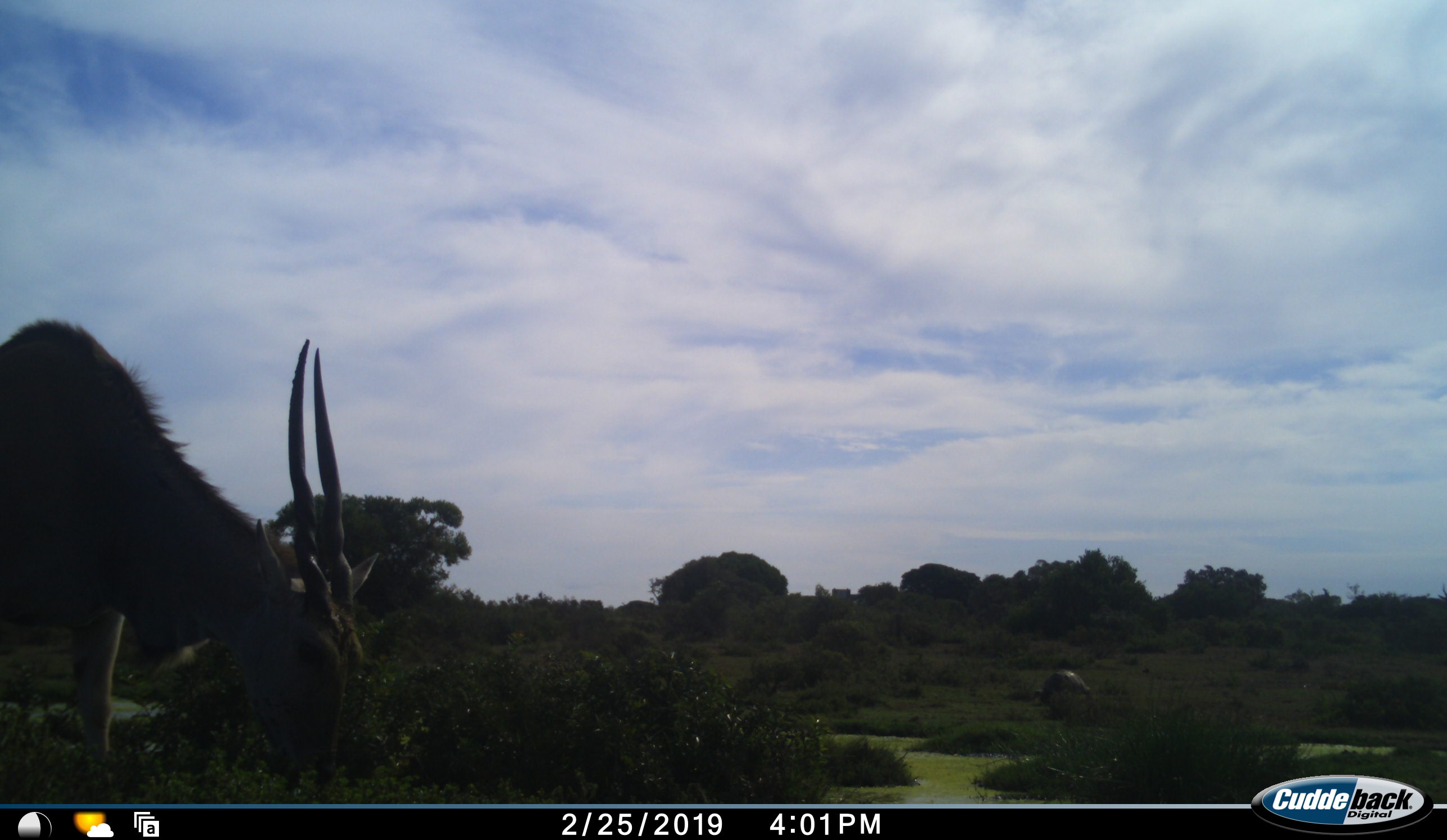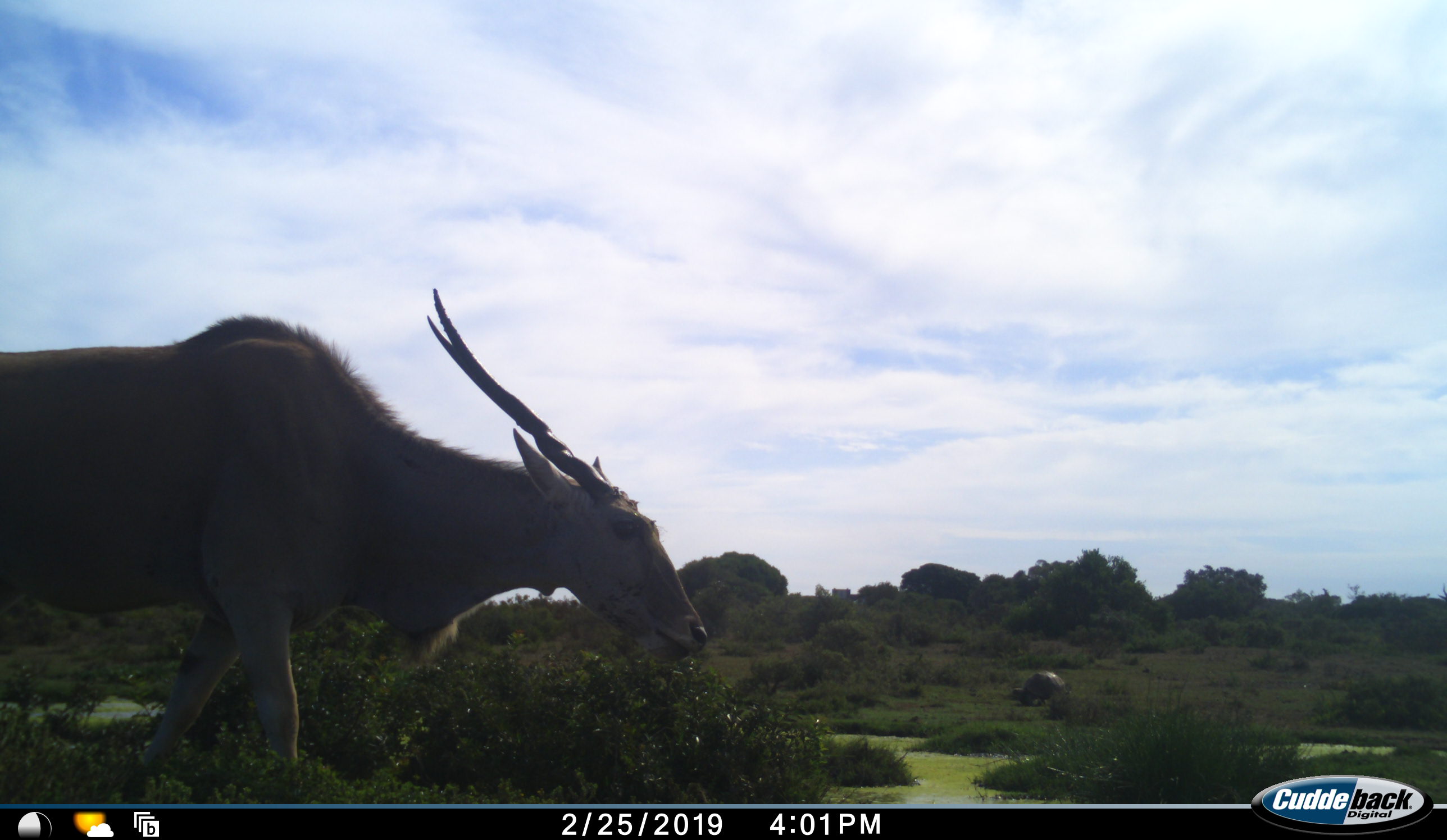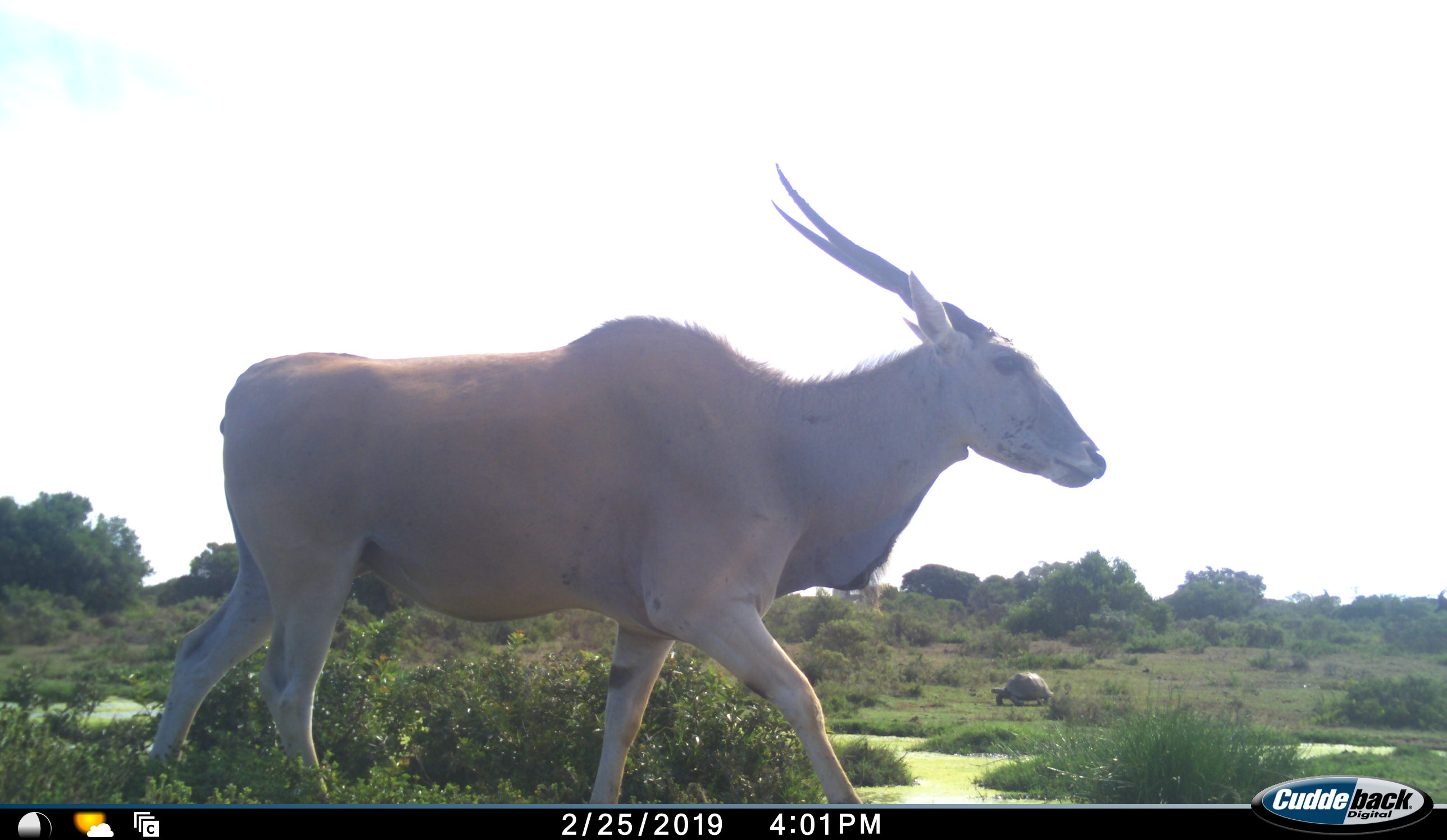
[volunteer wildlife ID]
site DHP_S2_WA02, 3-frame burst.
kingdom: Animalia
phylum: Chordata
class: Mammalia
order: Artiodactyla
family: Bovidae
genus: Tragelaphus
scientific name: Tragelaphus oryx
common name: eland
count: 1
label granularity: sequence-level